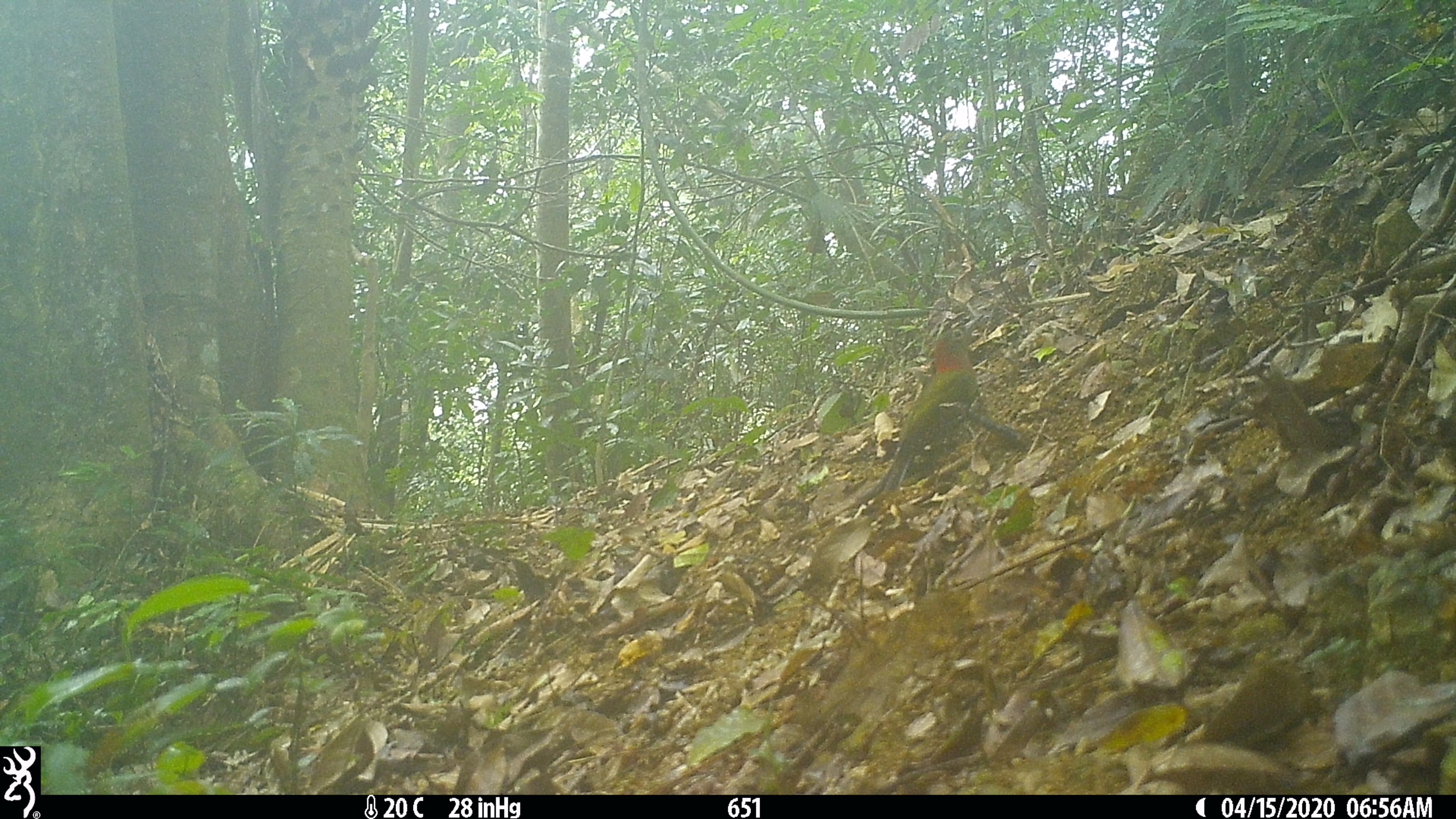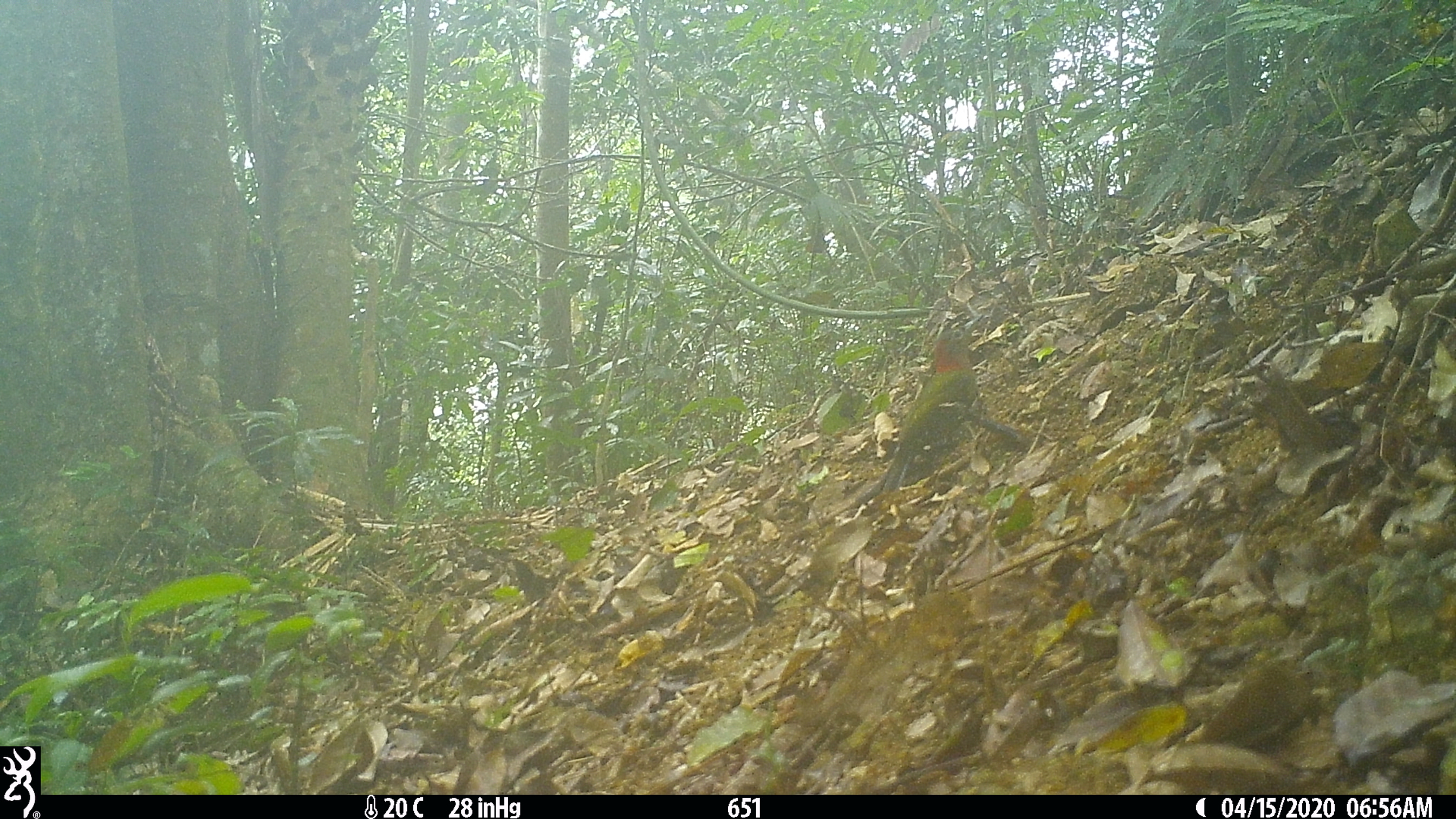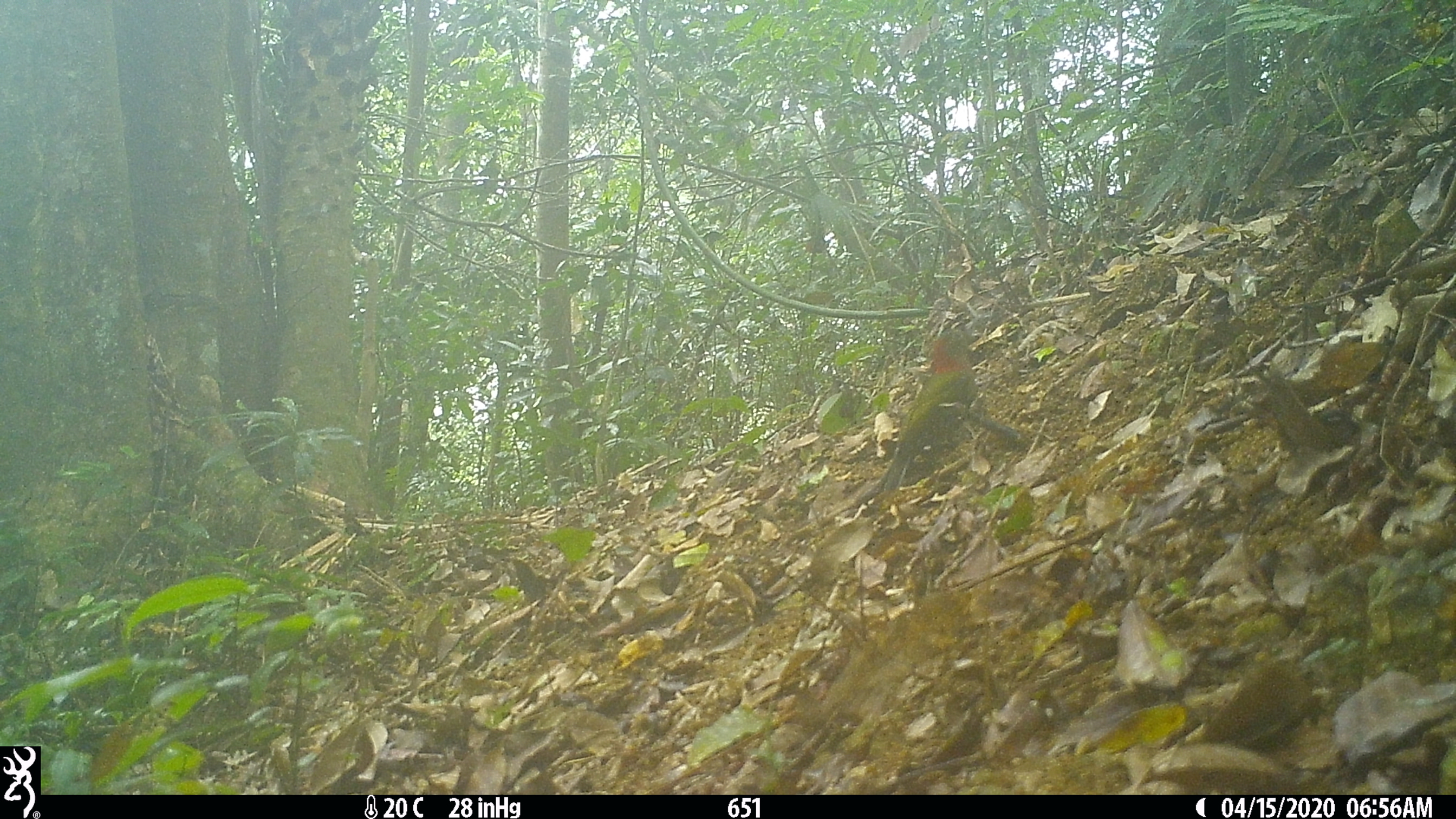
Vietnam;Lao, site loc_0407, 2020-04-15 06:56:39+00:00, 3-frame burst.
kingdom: Animalia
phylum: Chordata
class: Aves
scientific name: Aves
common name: bird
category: unidentified bird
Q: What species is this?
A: Unidentified bird (bird) (Aves).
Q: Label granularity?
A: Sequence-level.